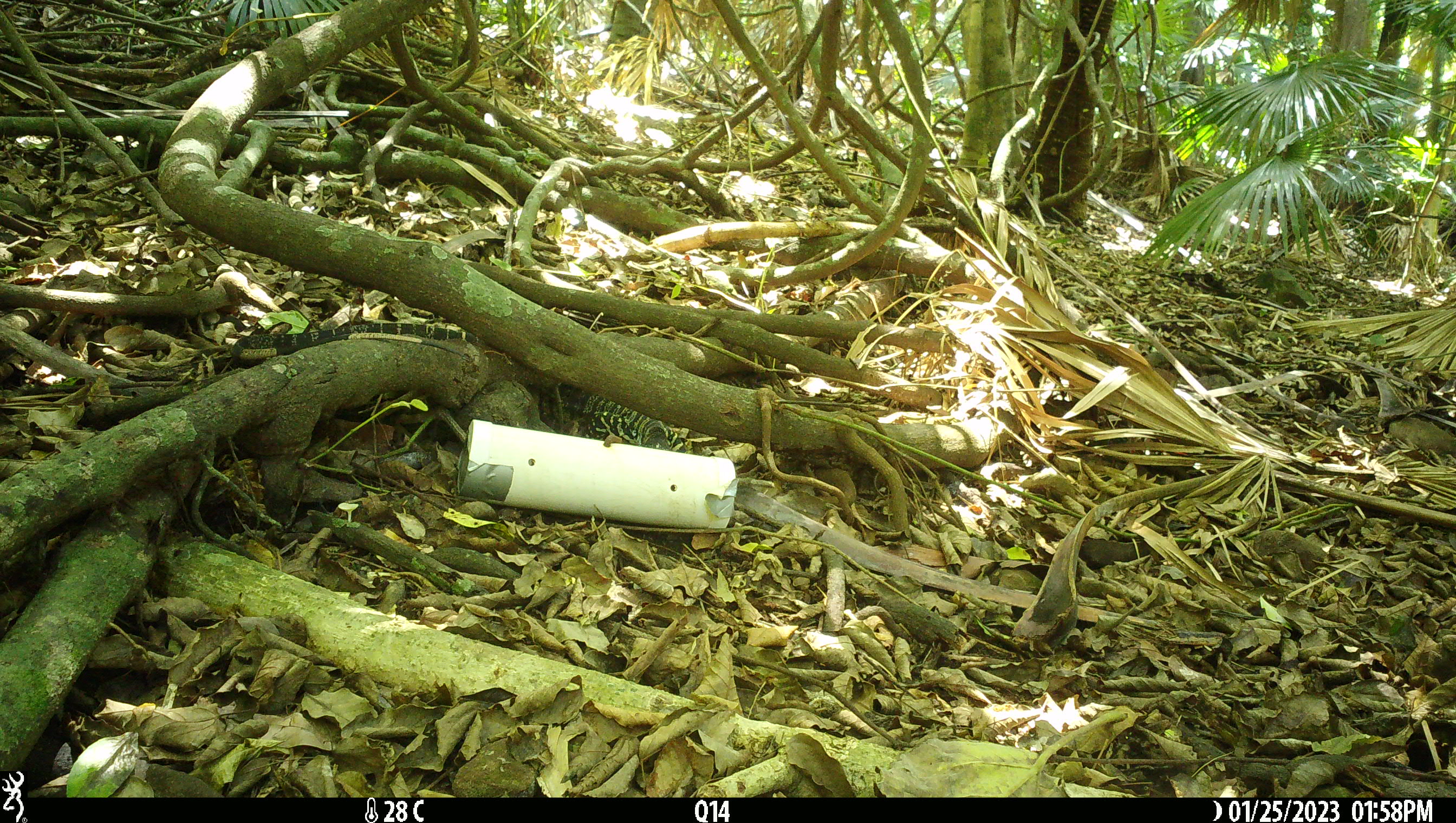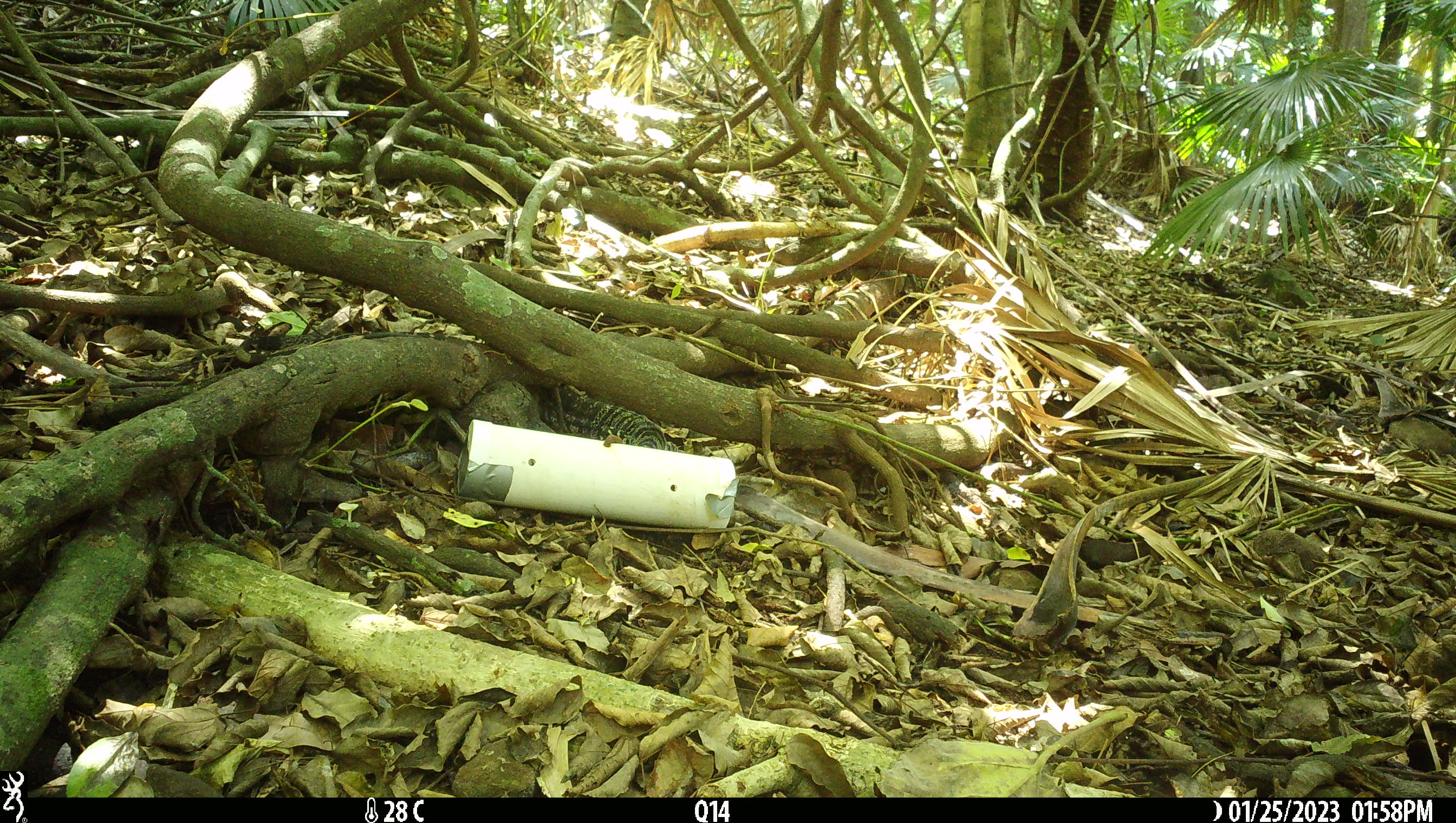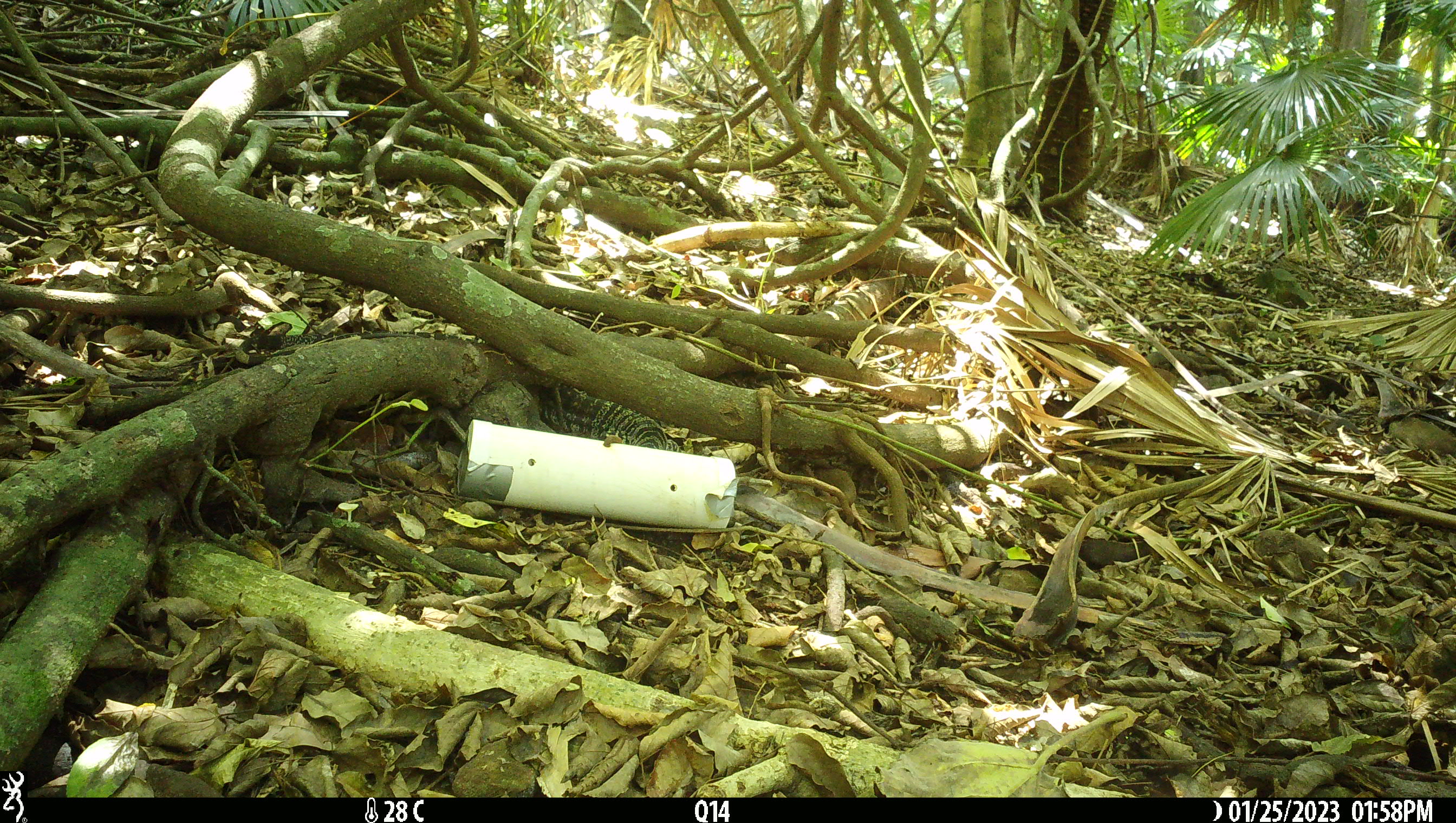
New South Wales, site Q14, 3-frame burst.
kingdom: Animalia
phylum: Chordata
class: Reptilia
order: Squamata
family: Varanidae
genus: Varanus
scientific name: Varanus varius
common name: lace monitor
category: goanna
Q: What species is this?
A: Goanna (lace monitor) (Varanus varius).